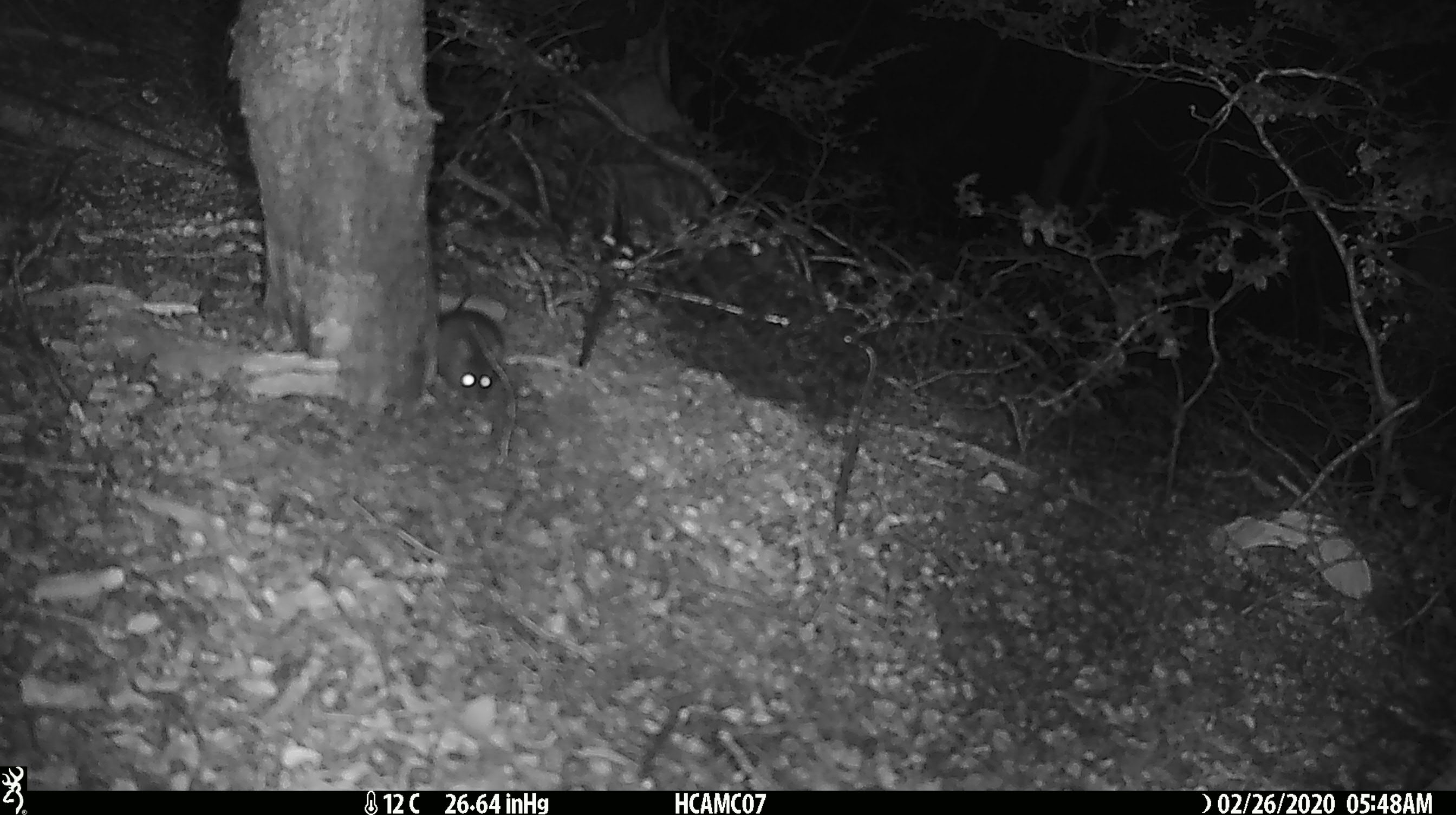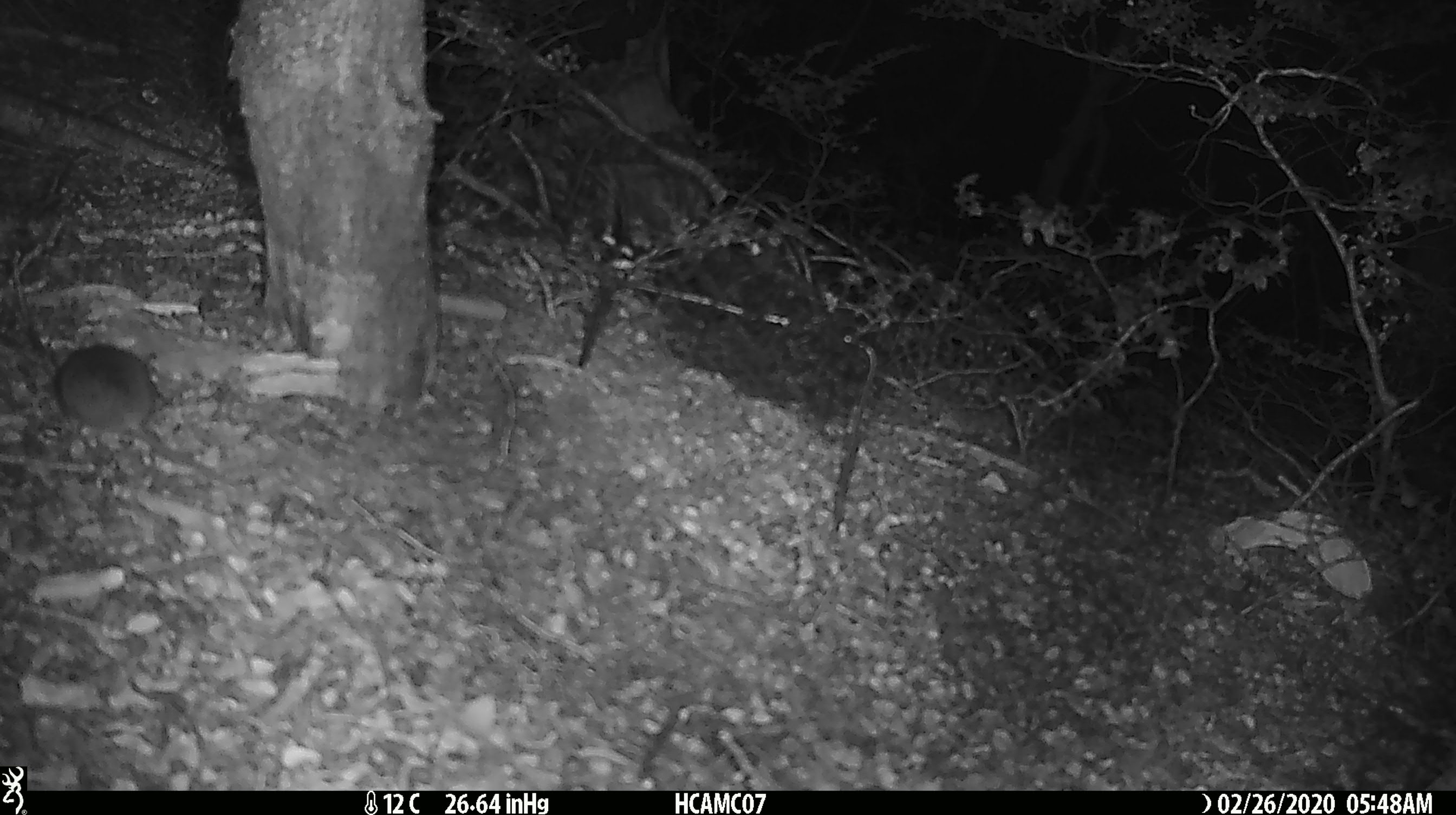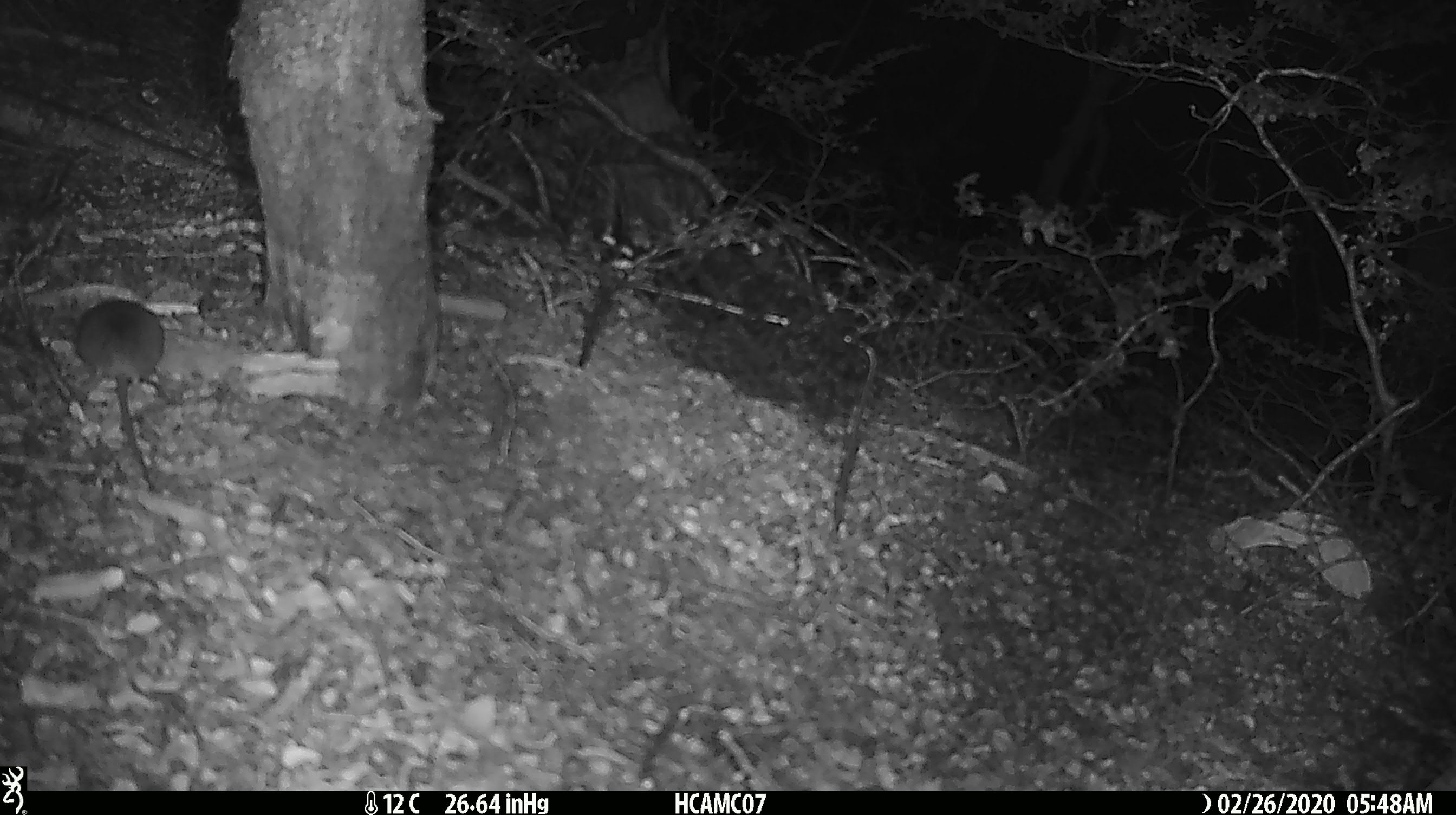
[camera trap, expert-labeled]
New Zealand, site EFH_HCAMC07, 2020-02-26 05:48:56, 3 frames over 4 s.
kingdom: Animalia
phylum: Chordata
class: Mammalia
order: Rodentia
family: Muridae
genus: Mus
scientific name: Mus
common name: mouse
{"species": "mouse (Mus)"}